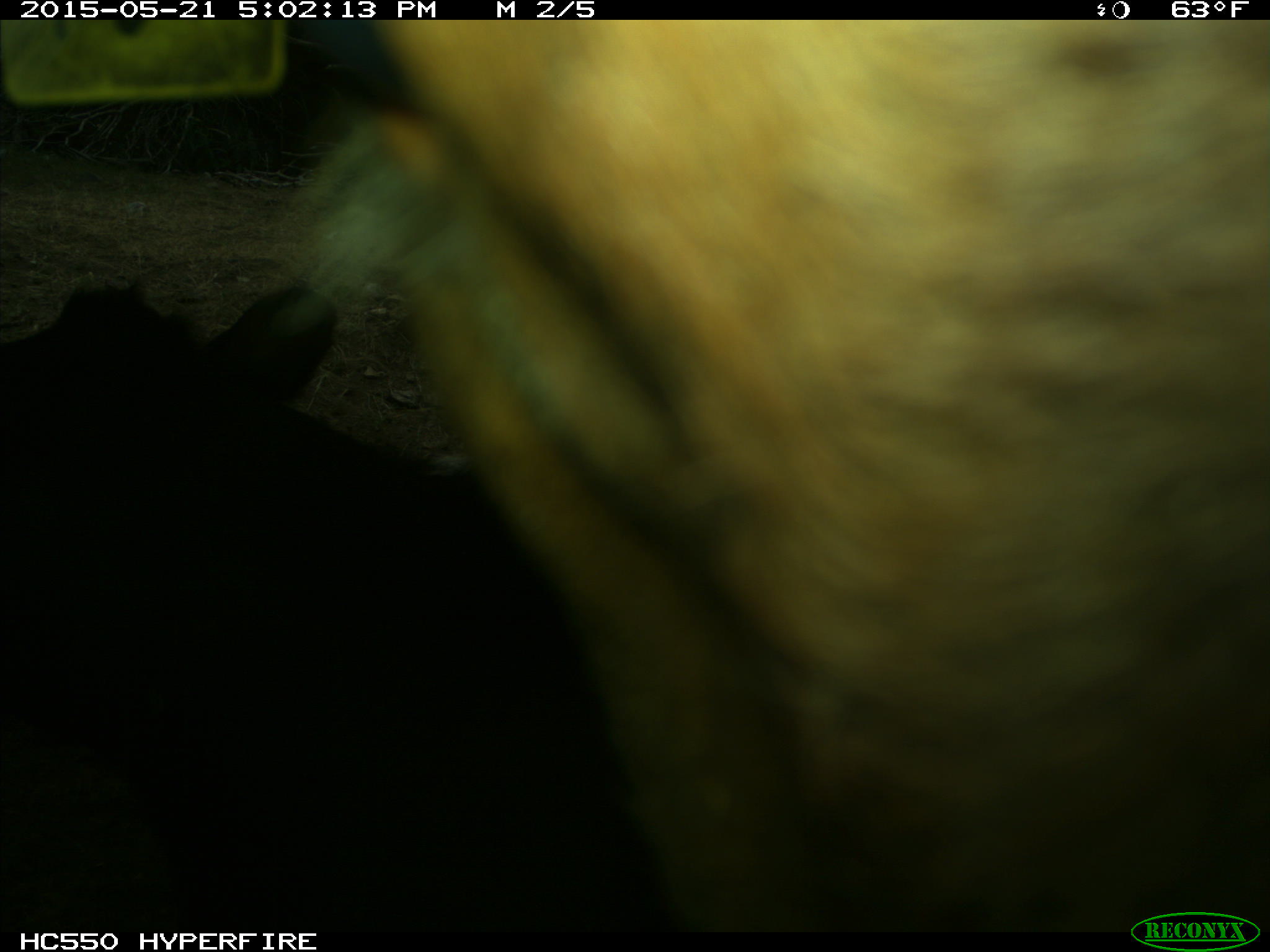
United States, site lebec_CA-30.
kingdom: Animalia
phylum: Chordata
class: Mammalia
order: Artiodactyla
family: Bovidae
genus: Bos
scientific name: Bos taurus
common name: domestic cow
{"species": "Bos taurus (domestic cow)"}